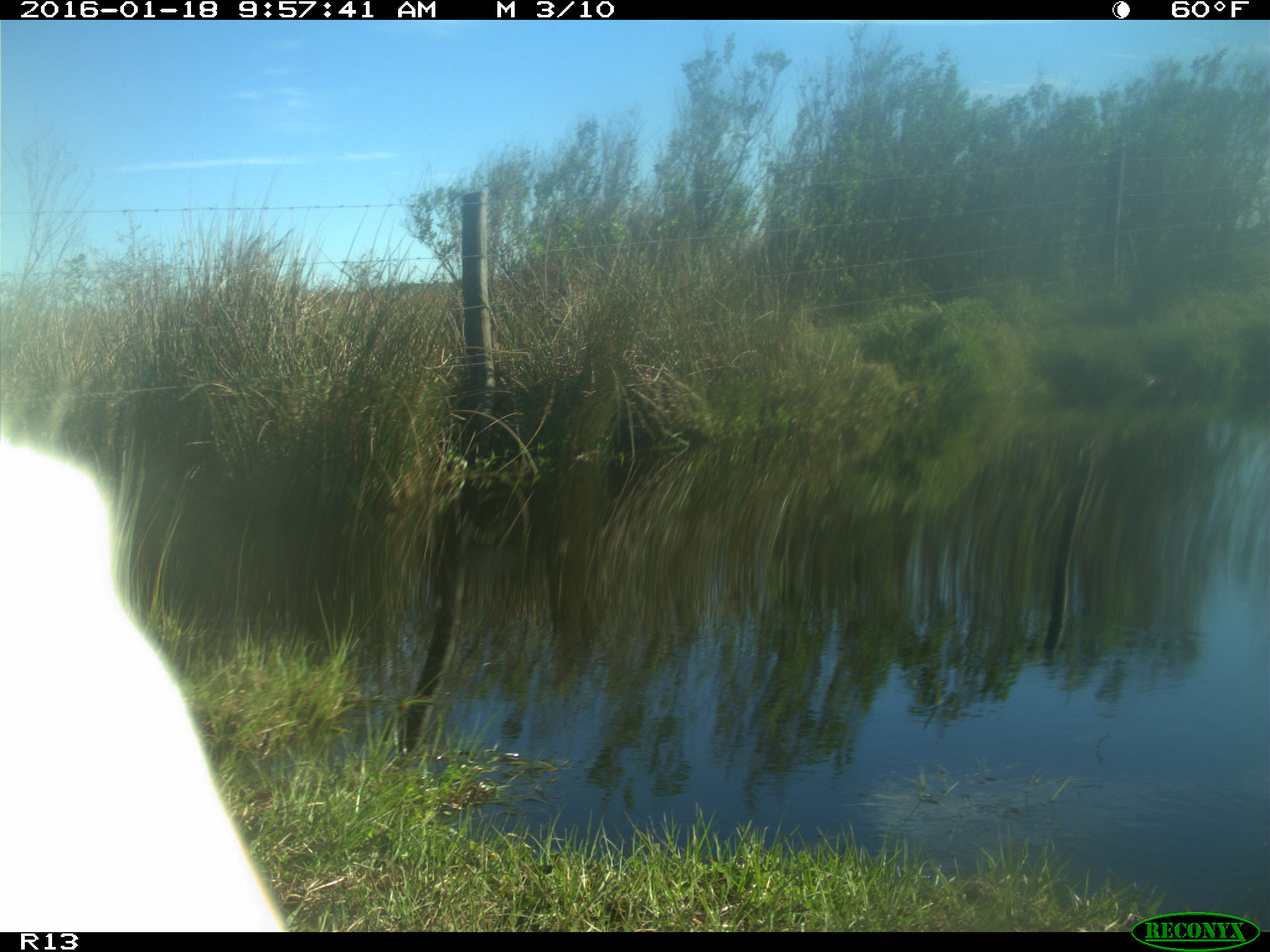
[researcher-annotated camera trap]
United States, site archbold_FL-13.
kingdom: Animalia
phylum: Chordata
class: Mammalia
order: Artiodactyla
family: Bovidae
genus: Bos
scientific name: Bos taurus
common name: domestic cow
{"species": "Bos taurus (domestic cow)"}